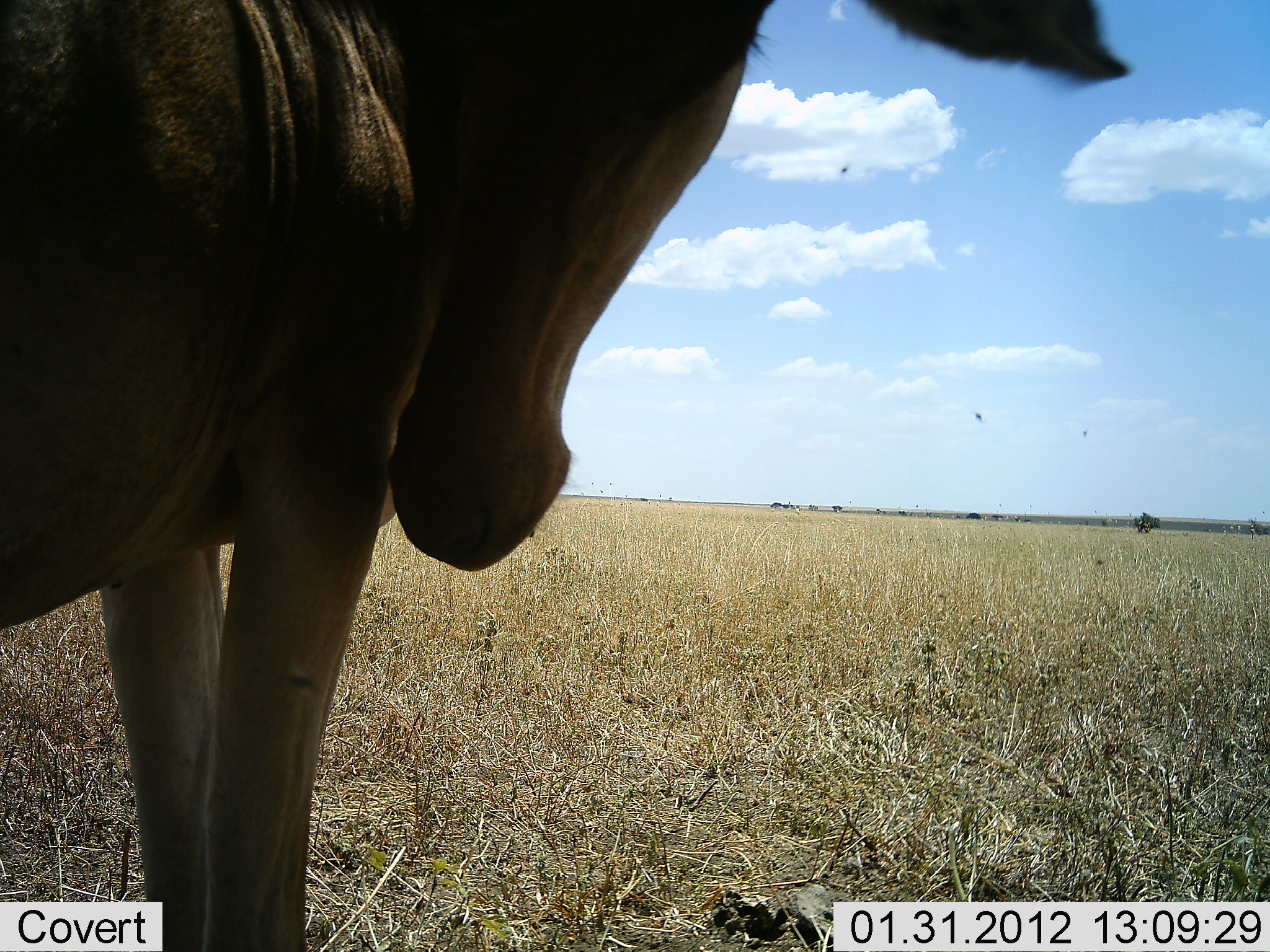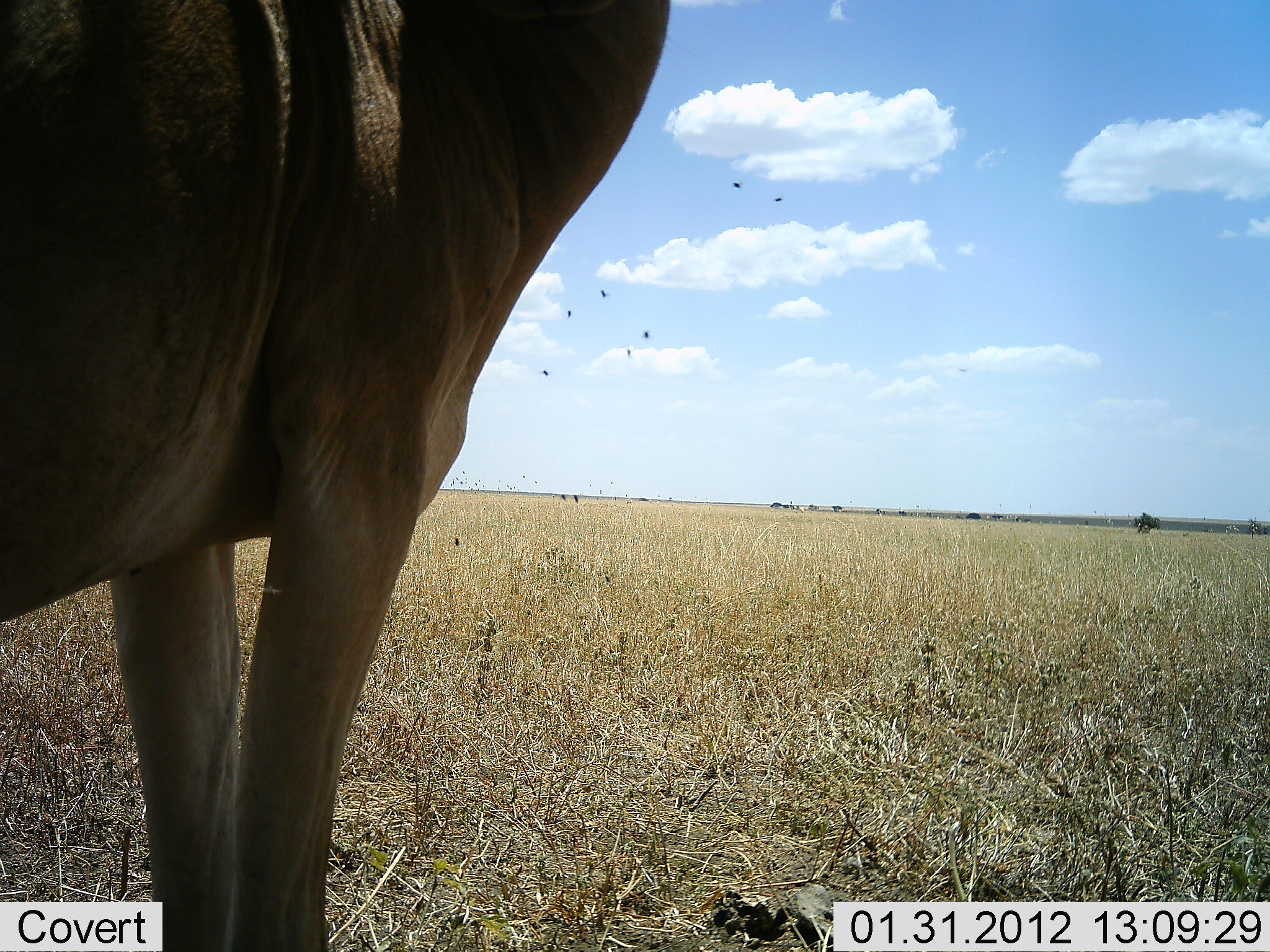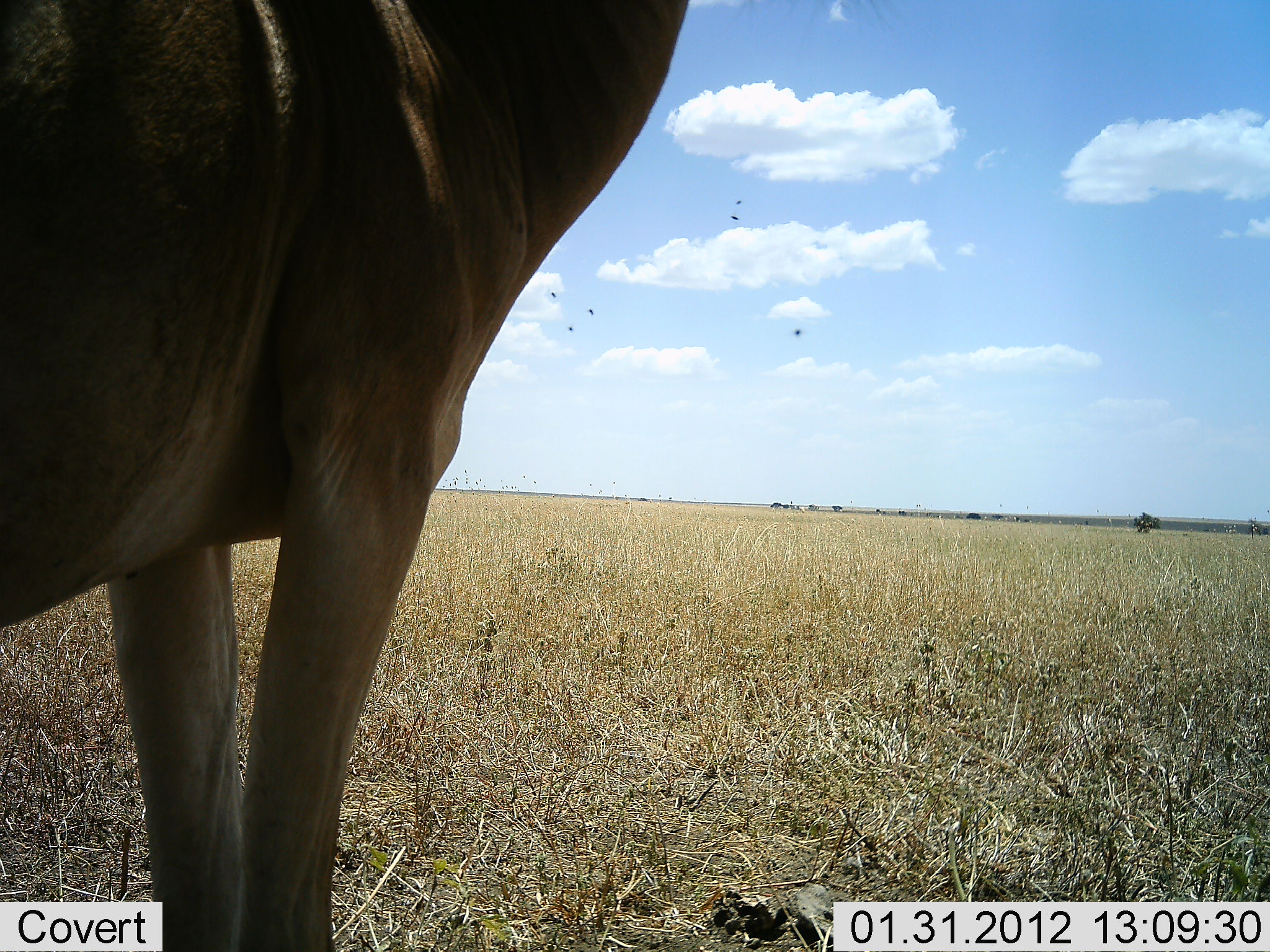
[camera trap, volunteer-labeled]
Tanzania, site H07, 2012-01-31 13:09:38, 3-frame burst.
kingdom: Animalia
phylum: Chordata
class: Mammalia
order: Artiodactyla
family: Bovidae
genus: Alcelaphus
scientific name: Alcelaphus buselaphus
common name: hartebeest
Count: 1.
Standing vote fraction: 95%.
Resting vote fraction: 5%.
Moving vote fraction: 0%.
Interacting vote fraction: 0%.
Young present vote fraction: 0%.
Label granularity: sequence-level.